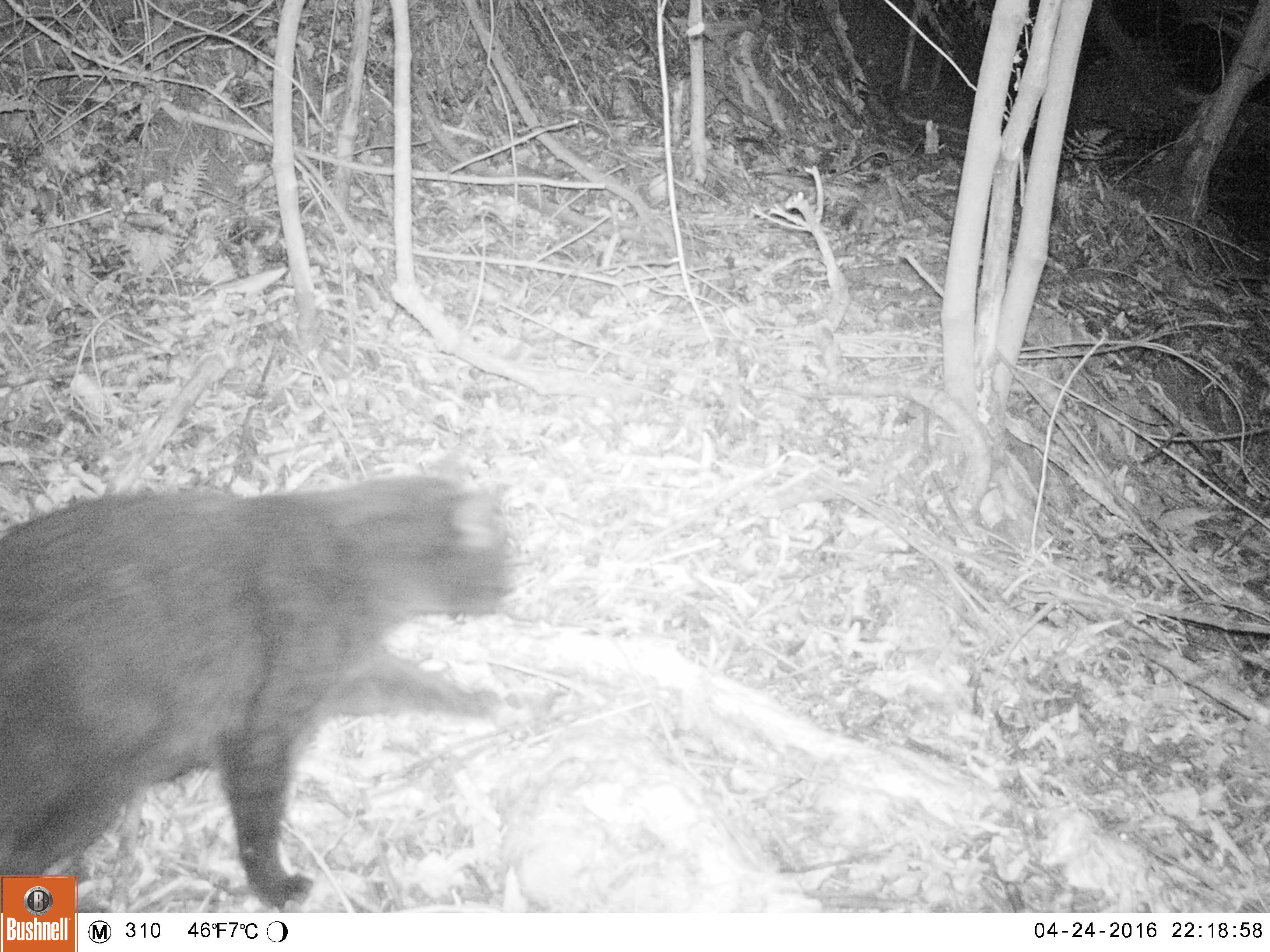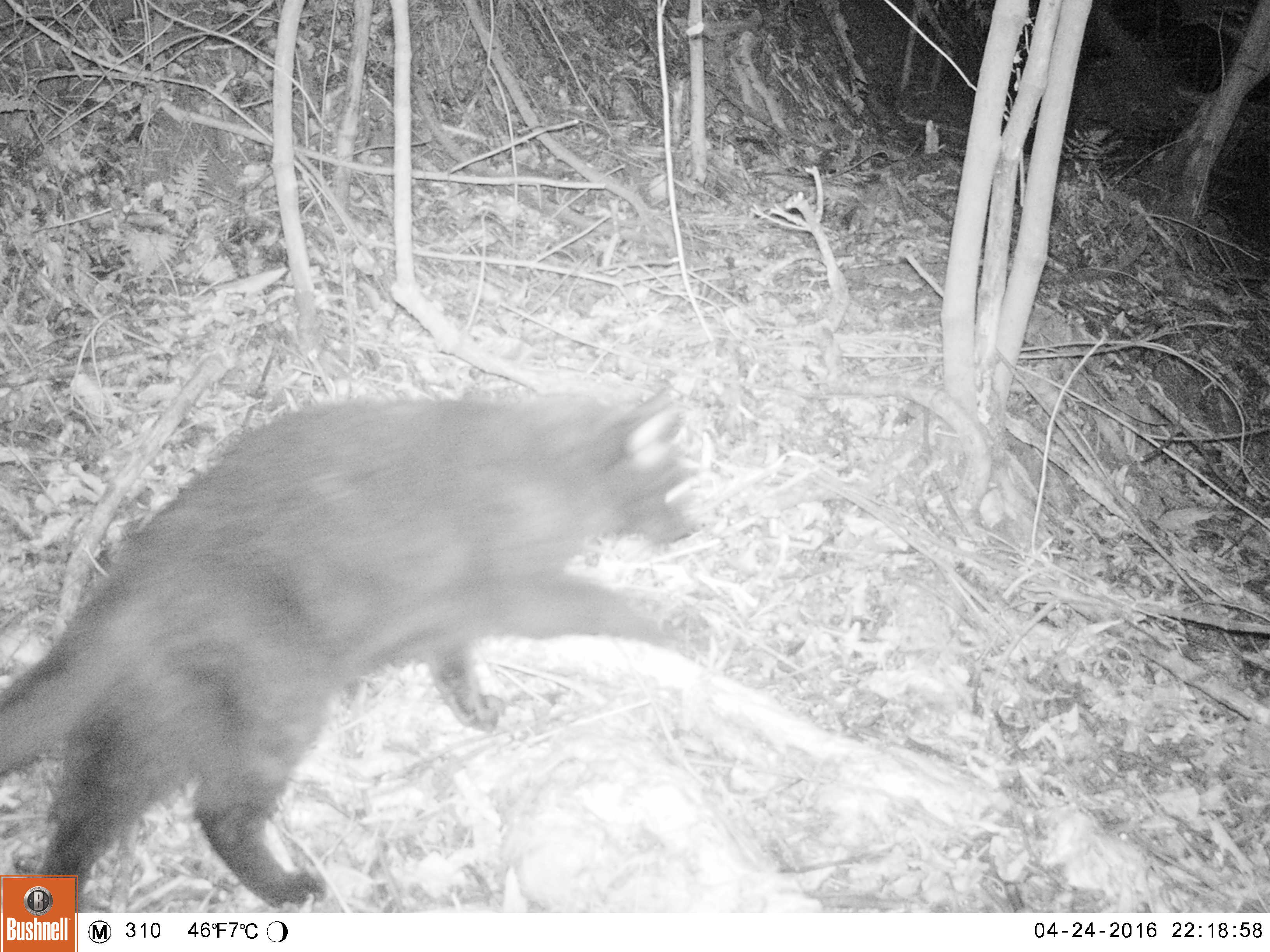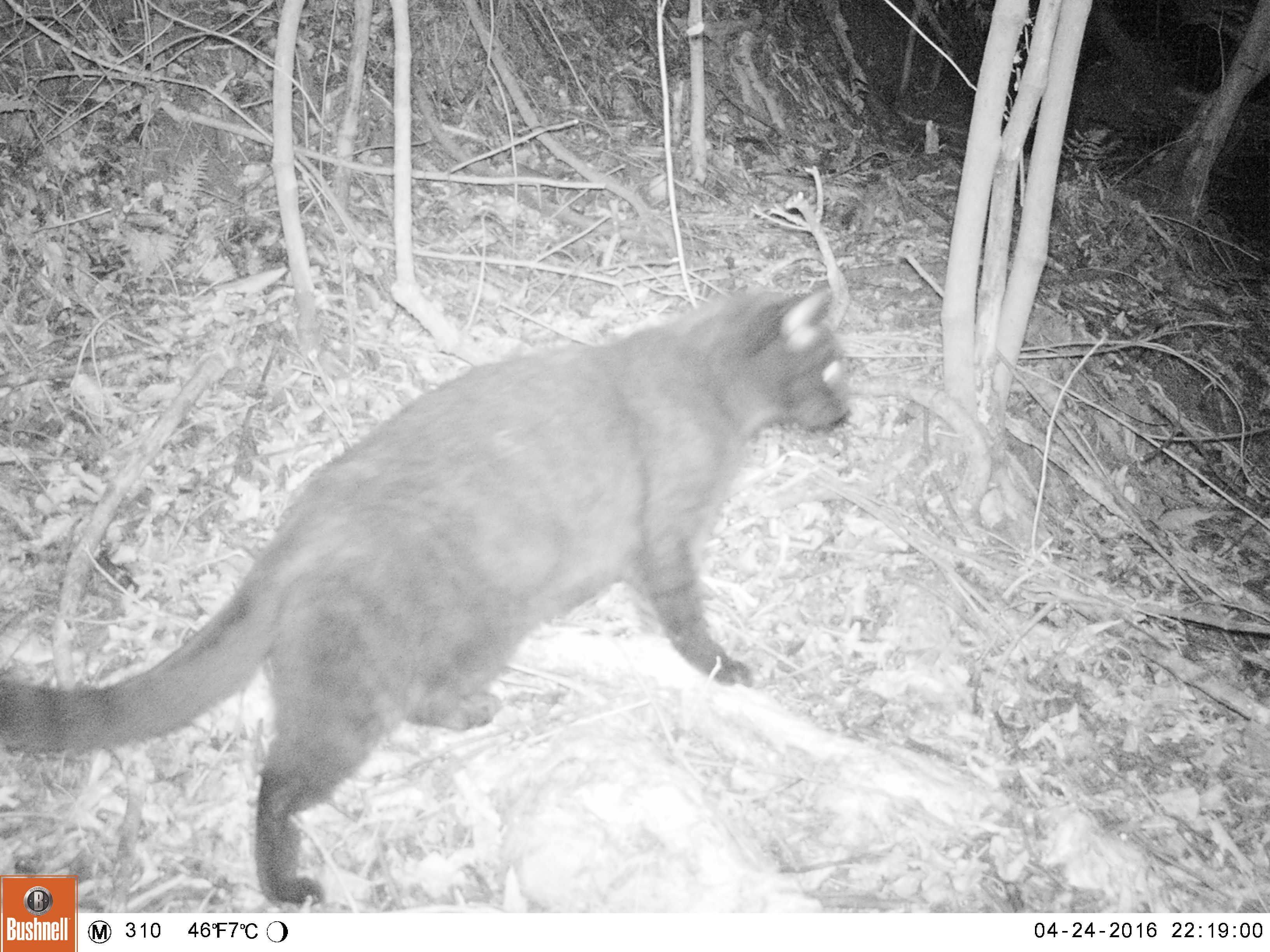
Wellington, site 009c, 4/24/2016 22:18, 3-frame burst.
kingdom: Animalia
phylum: Chordata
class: Mammalia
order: Carnivora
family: Felidae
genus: Felis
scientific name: Felis catus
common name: cat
Cat (Felis catus).